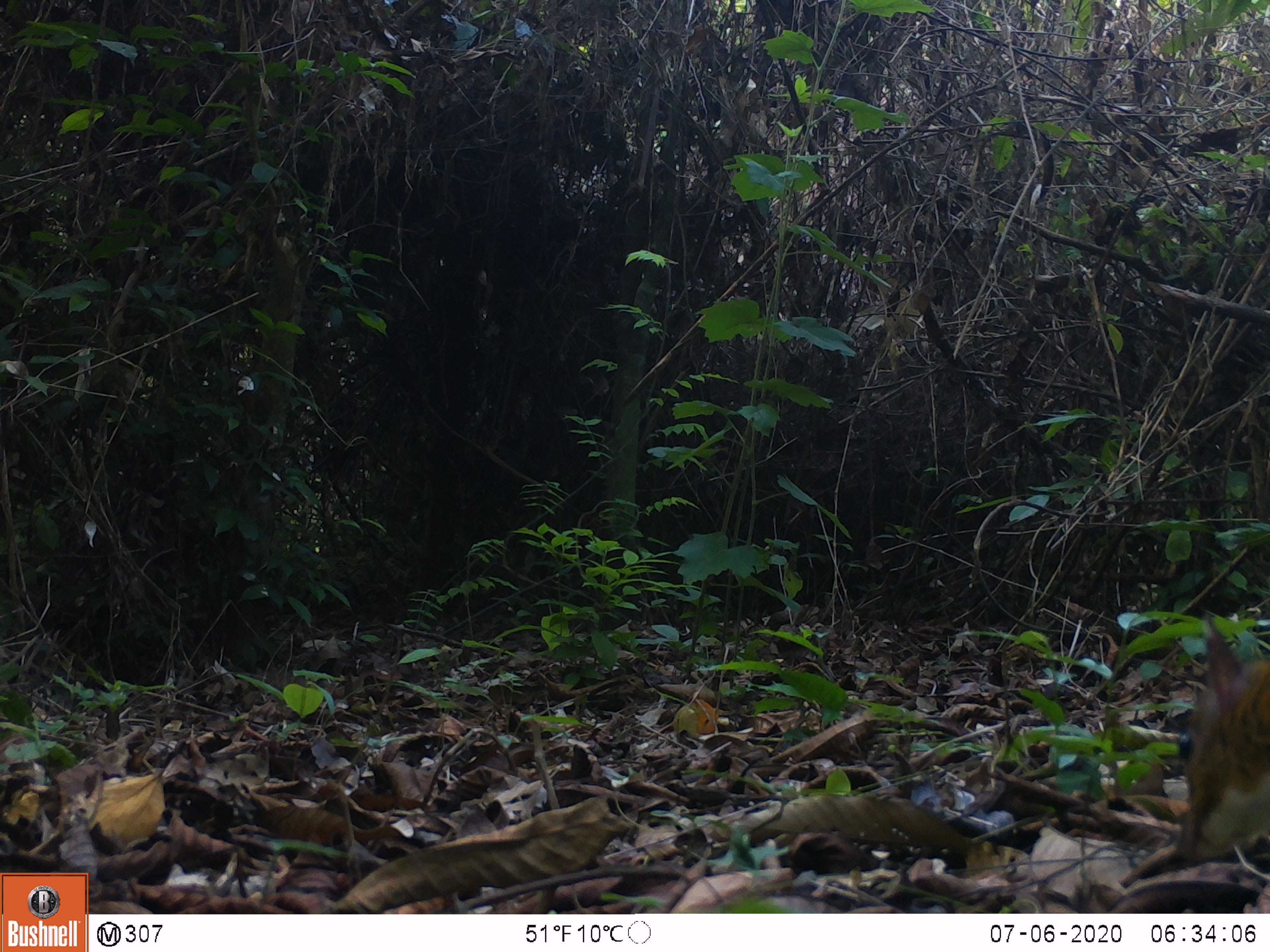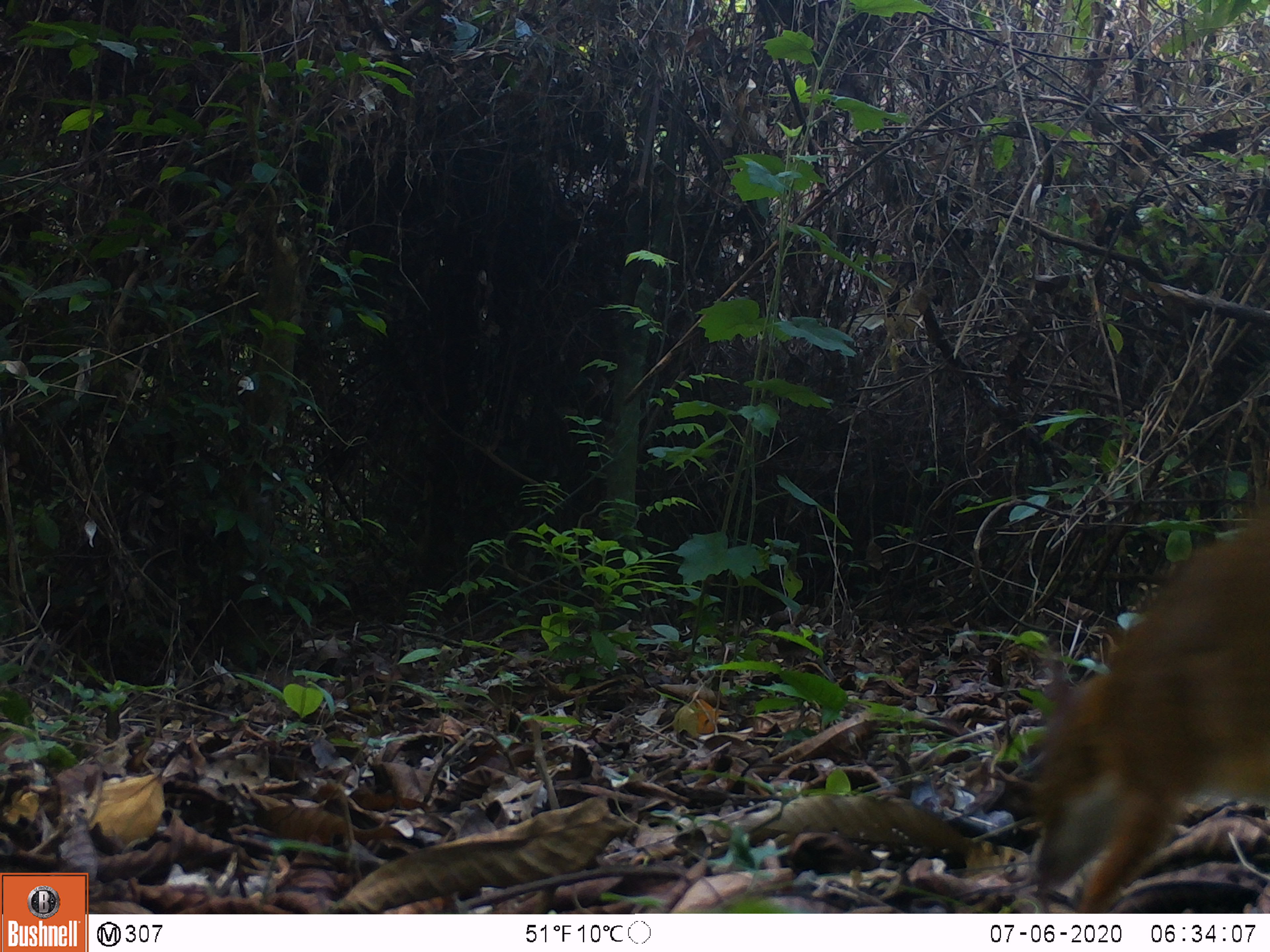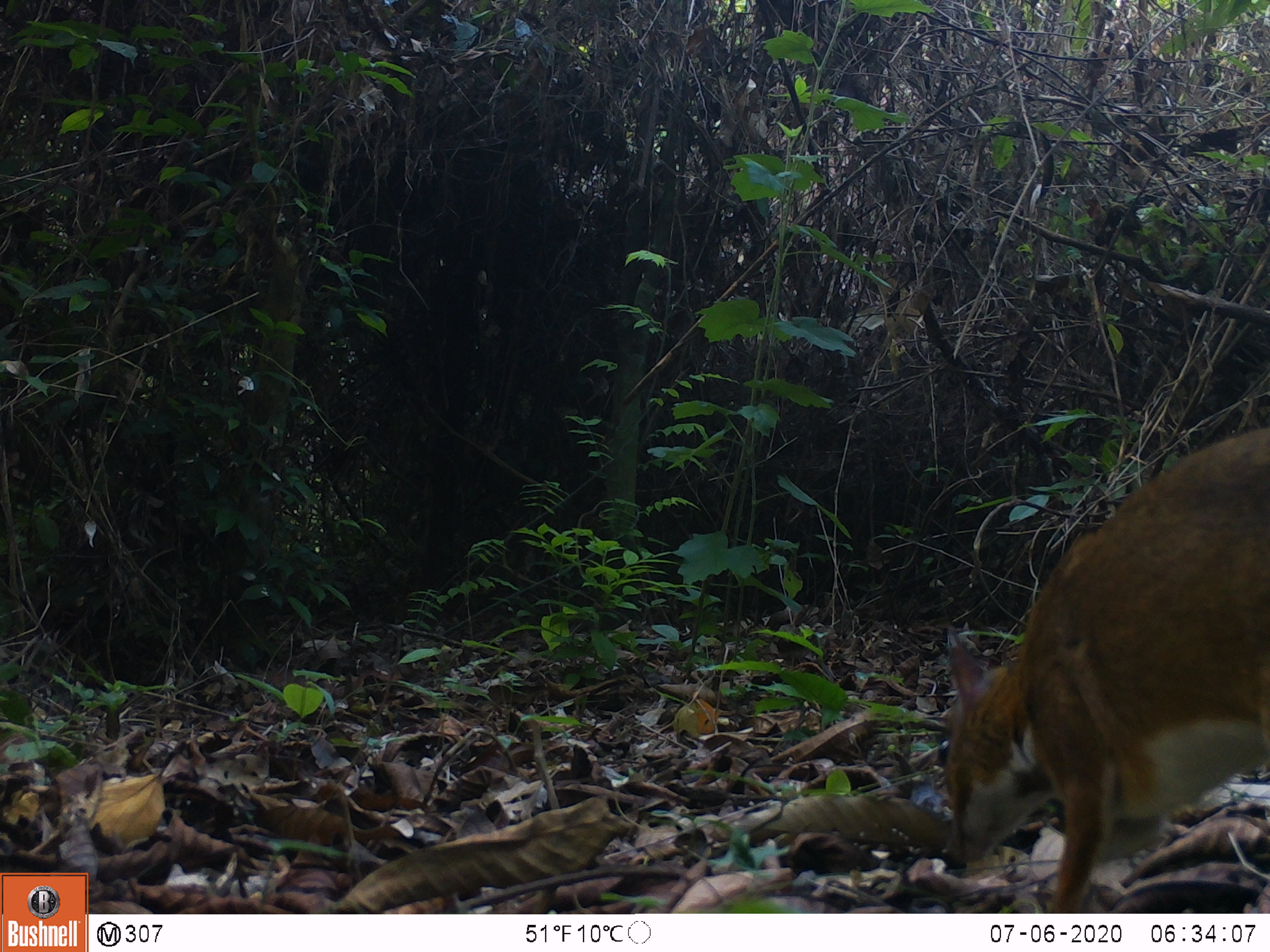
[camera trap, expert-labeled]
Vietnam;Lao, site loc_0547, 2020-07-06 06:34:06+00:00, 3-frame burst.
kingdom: Animalia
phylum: Chordata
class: Mammalia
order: Artiodactyla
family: Tragulidae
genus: Moschiola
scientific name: Moschiola meminna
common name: chevrotain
Chevrotain (Moschiola meminna). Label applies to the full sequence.